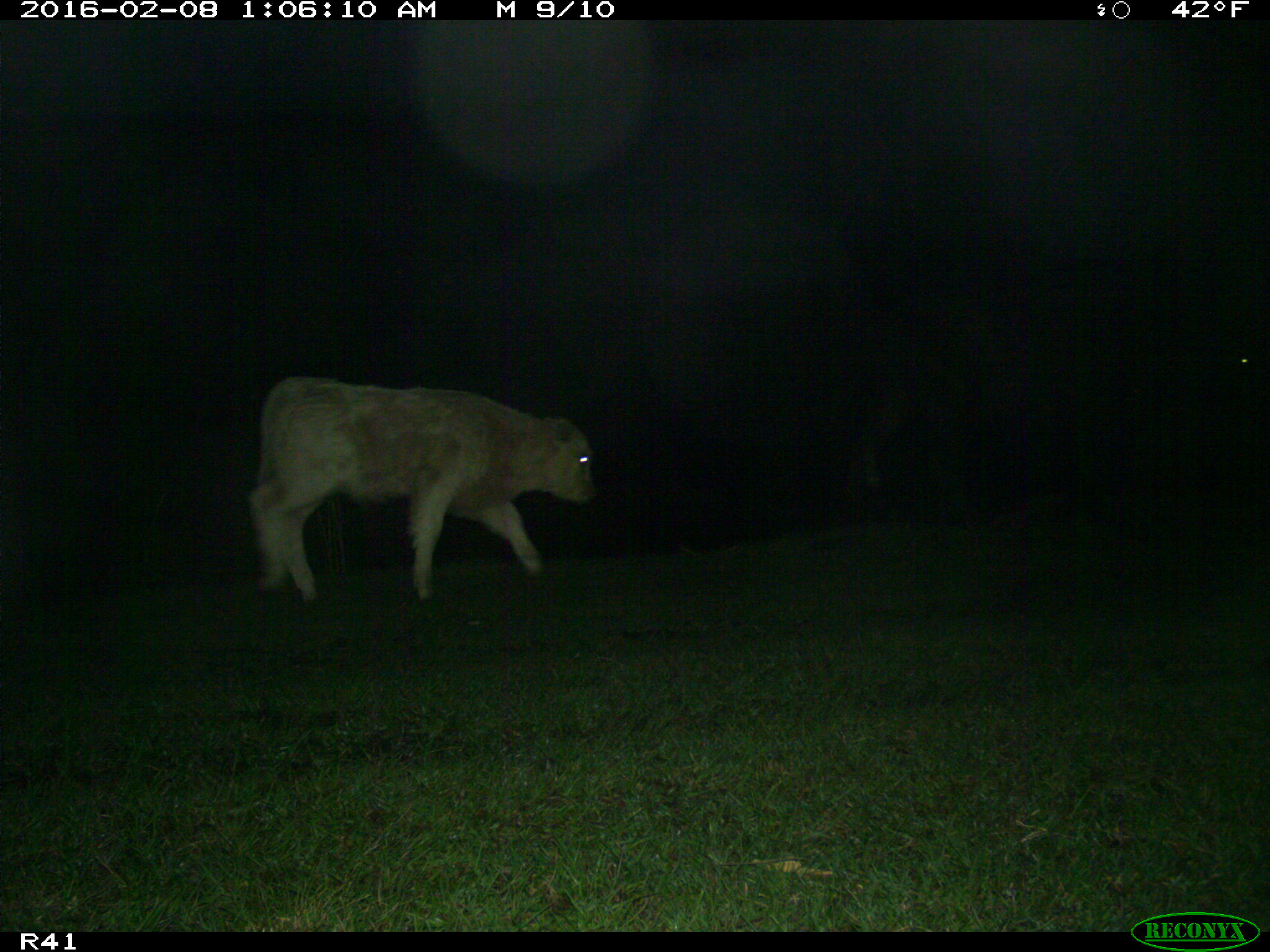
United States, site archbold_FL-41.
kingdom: Animalia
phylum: Chordata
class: Mammalia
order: Artiodactyla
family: Bovidae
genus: Bos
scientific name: Bos taurus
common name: domestic cow